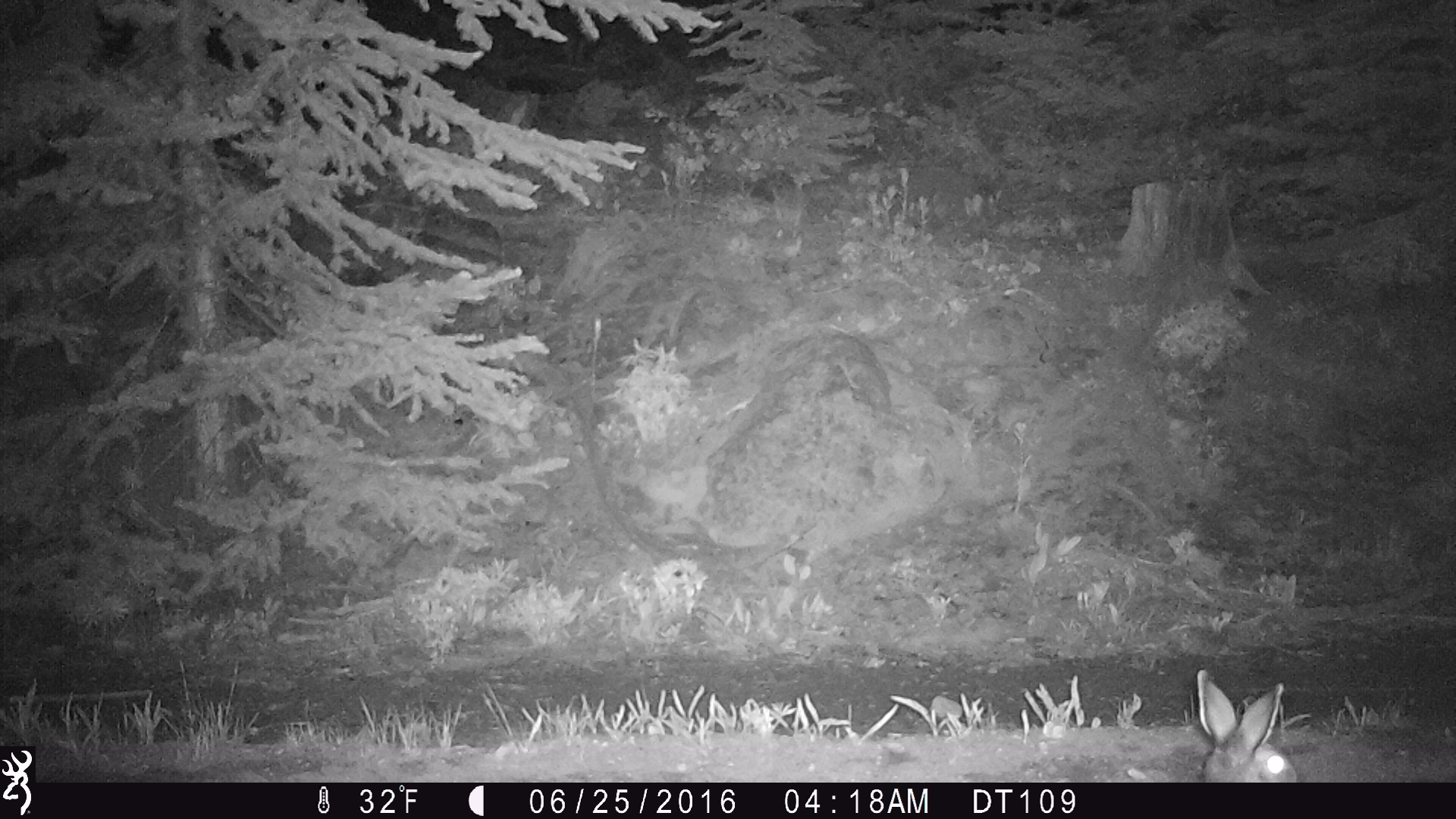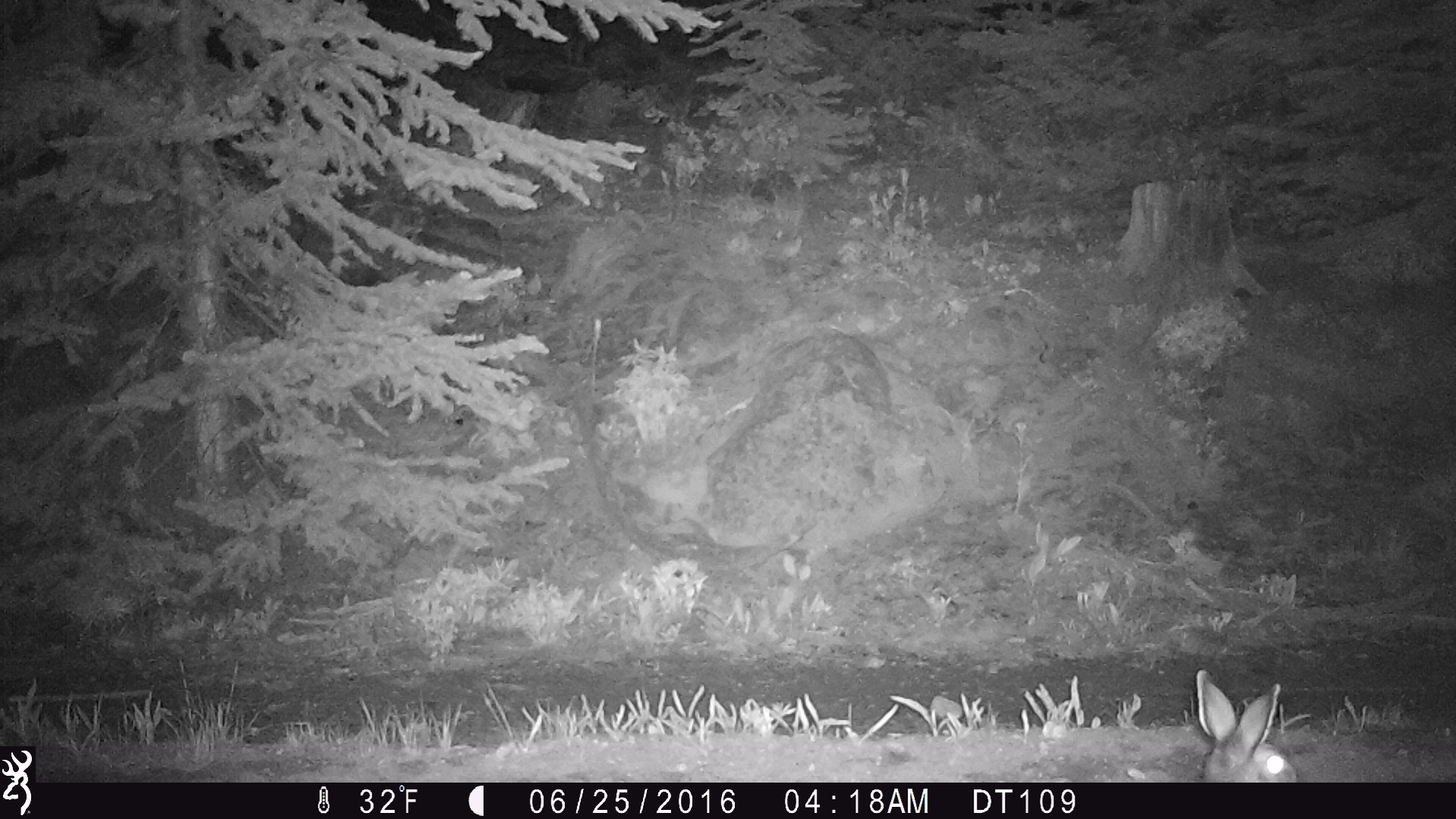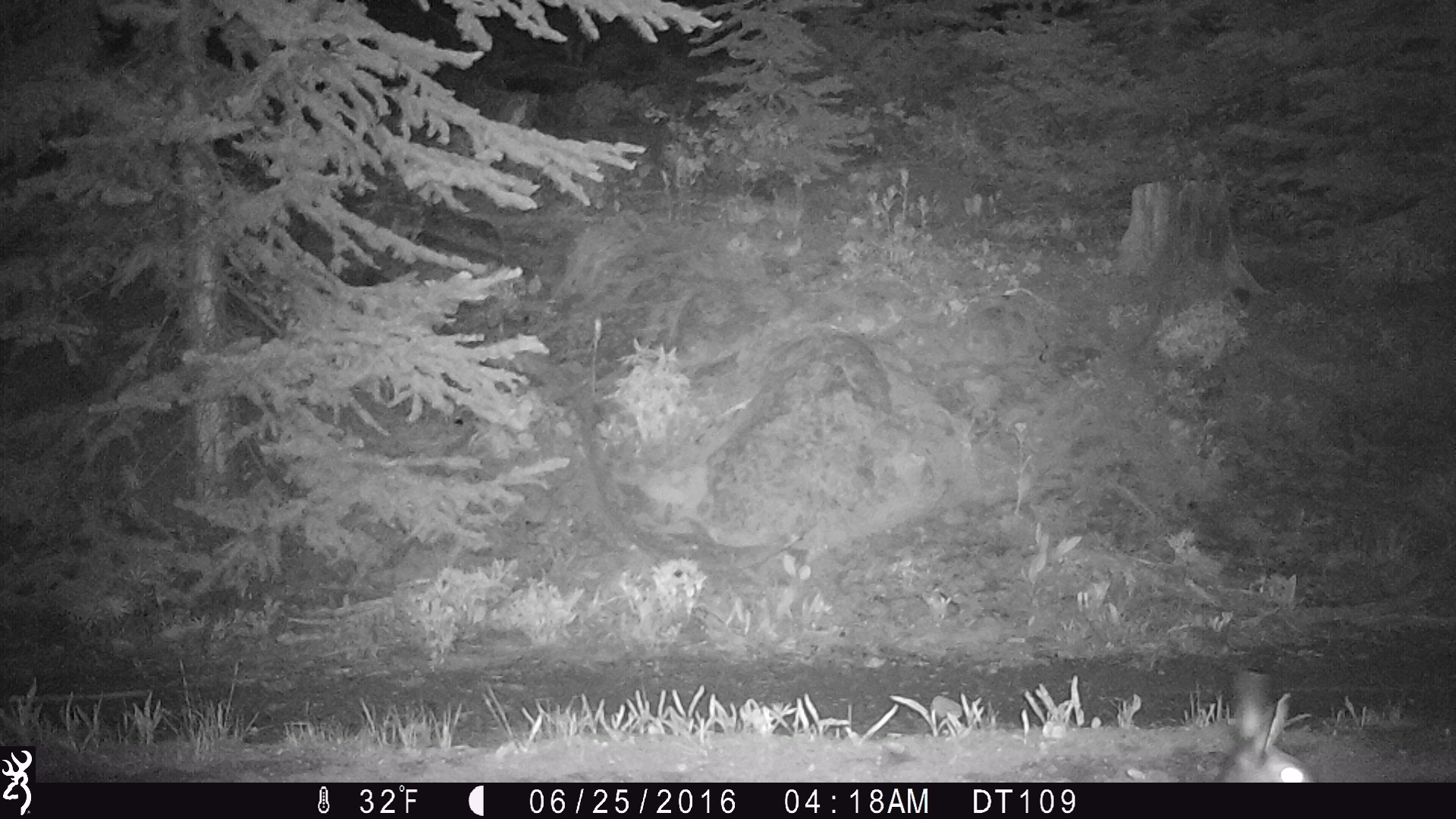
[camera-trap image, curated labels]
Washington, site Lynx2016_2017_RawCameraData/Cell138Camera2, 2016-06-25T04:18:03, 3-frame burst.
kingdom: Animalia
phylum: Chordata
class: Mammalia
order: Lagomorpha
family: Leporidae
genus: Lepus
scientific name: Lepus americanus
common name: snowshoe hare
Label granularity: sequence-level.